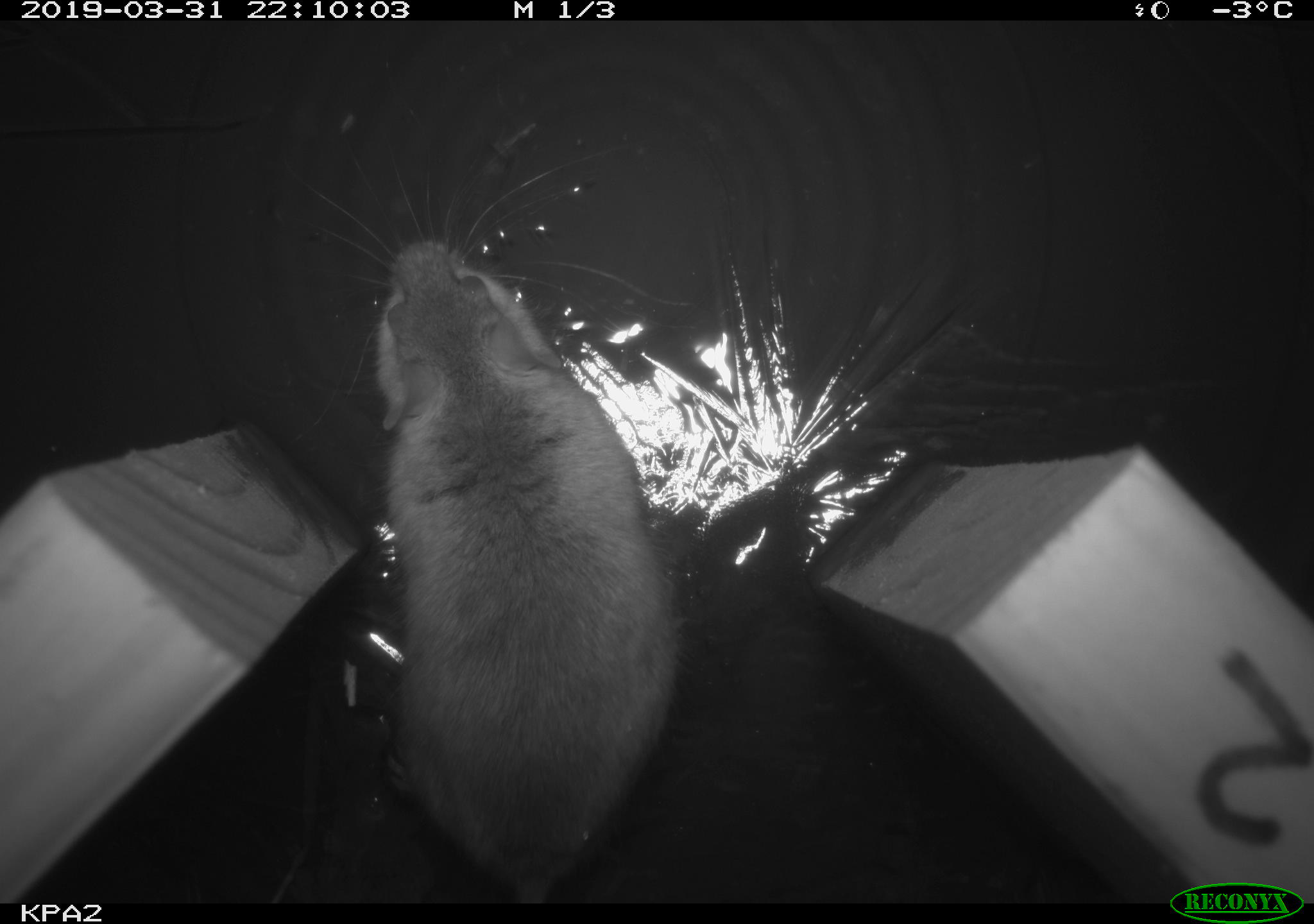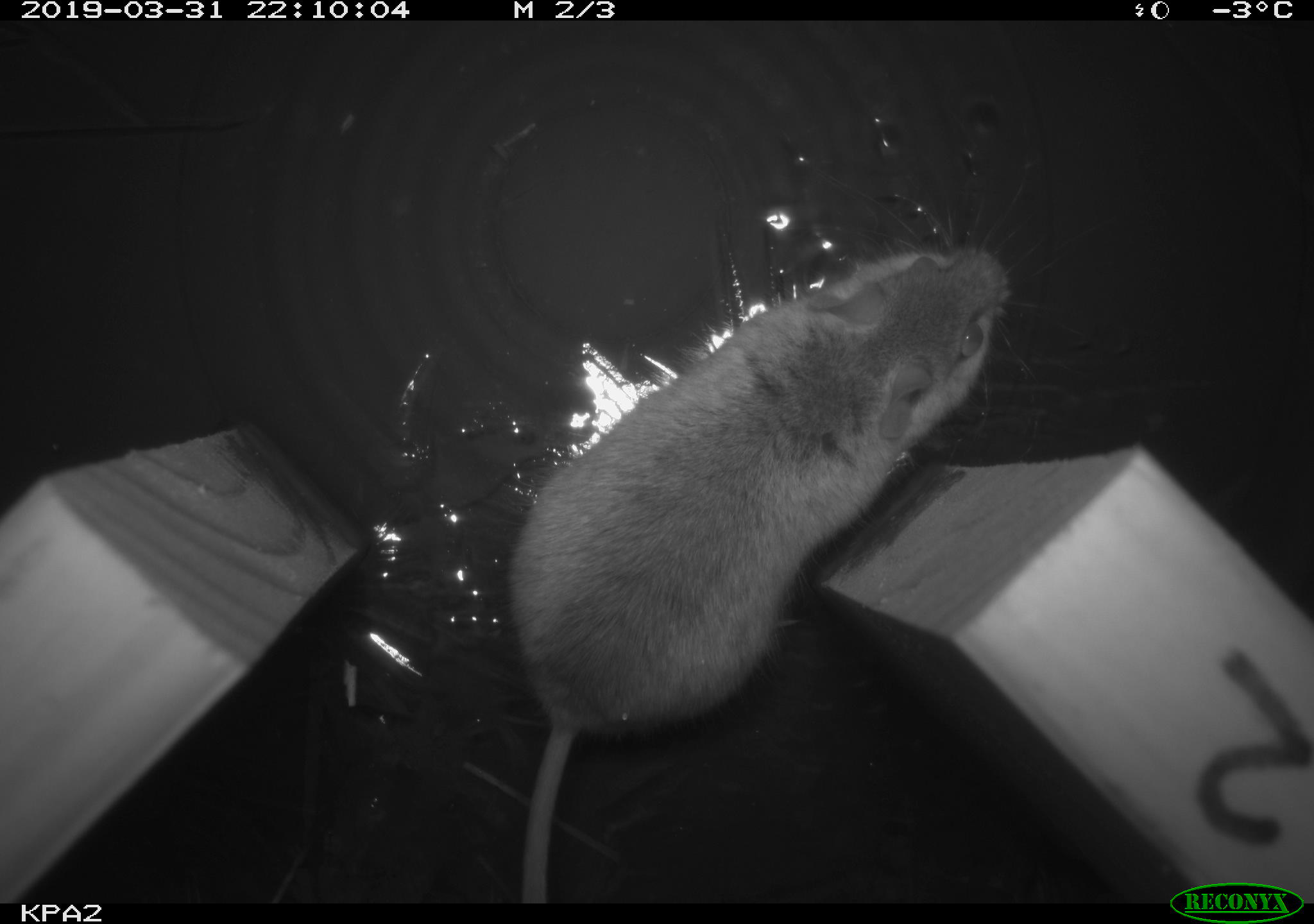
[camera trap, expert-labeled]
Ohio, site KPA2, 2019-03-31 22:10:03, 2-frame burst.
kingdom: Animalia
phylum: Chordata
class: Mammalia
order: Rodentia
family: Cricetidae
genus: Peromyscus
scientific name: Peromyscus leucopus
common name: white-footed mouse